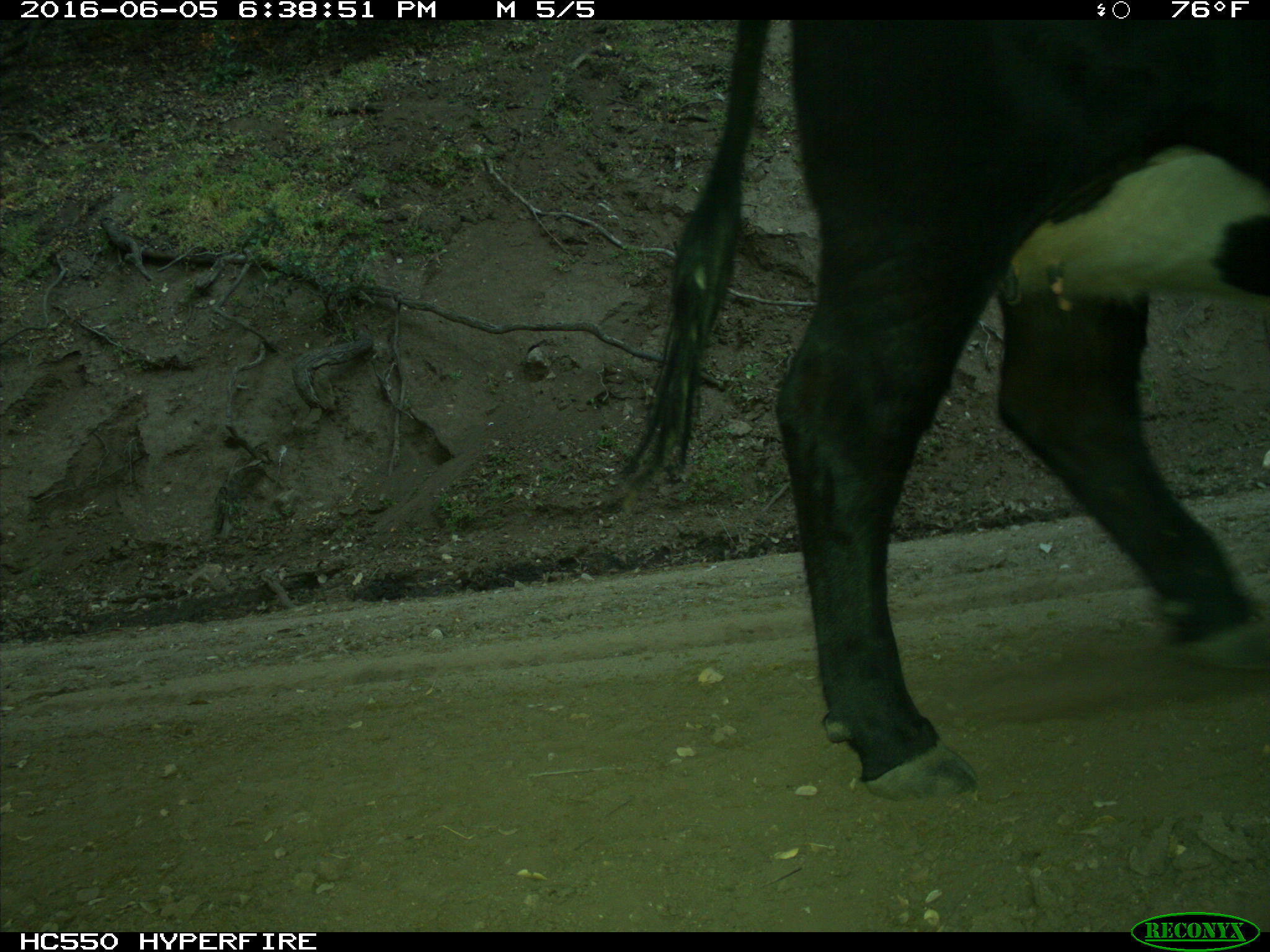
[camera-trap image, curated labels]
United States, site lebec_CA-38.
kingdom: Animalia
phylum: Chordata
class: Mammalia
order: Artiodactyla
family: Bovidae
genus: Bos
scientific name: Bos taurus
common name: domestic cow